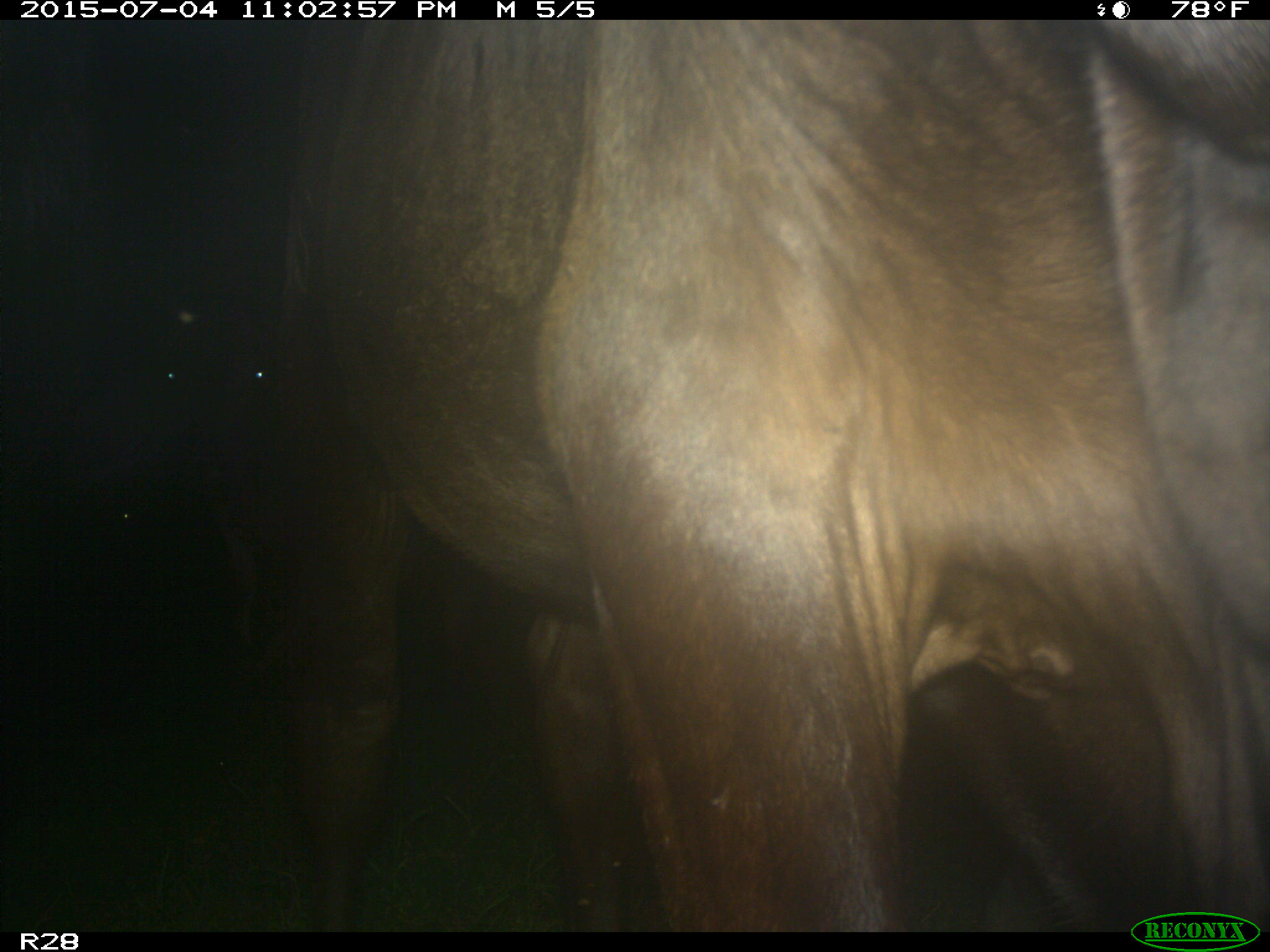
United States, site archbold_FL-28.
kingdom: Animalia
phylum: Chordata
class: Mammalia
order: Artiodactyla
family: Bovidae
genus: Bos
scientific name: Bos taurus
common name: domestic cow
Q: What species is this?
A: Bos taurus (domestic cow).